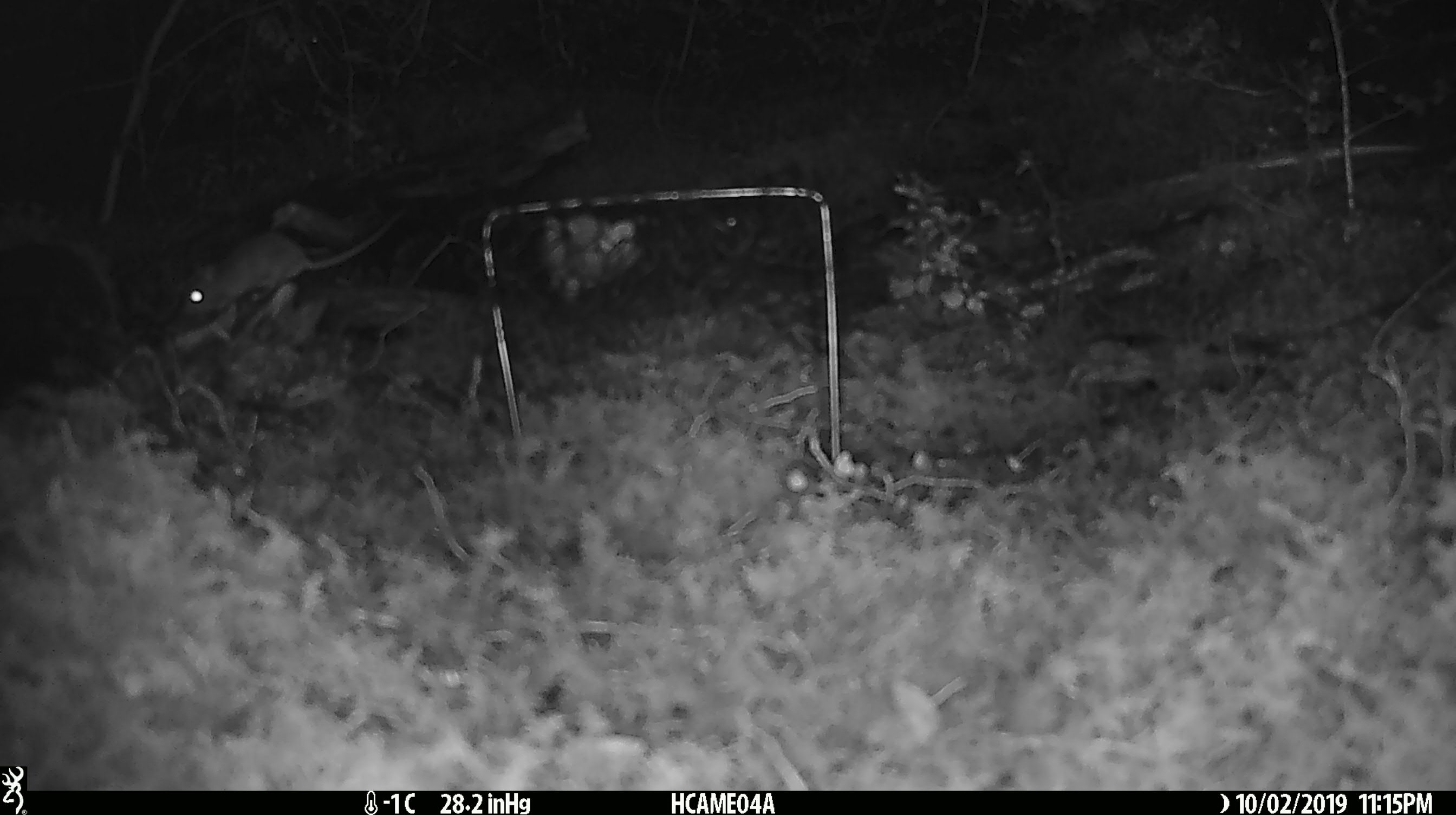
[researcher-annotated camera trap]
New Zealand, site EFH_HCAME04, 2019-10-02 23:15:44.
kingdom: Animalia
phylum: Chordata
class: Mammalia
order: Rodentia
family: Muridae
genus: Mus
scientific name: Mus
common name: mouse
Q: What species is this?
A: Mouse (Mus).